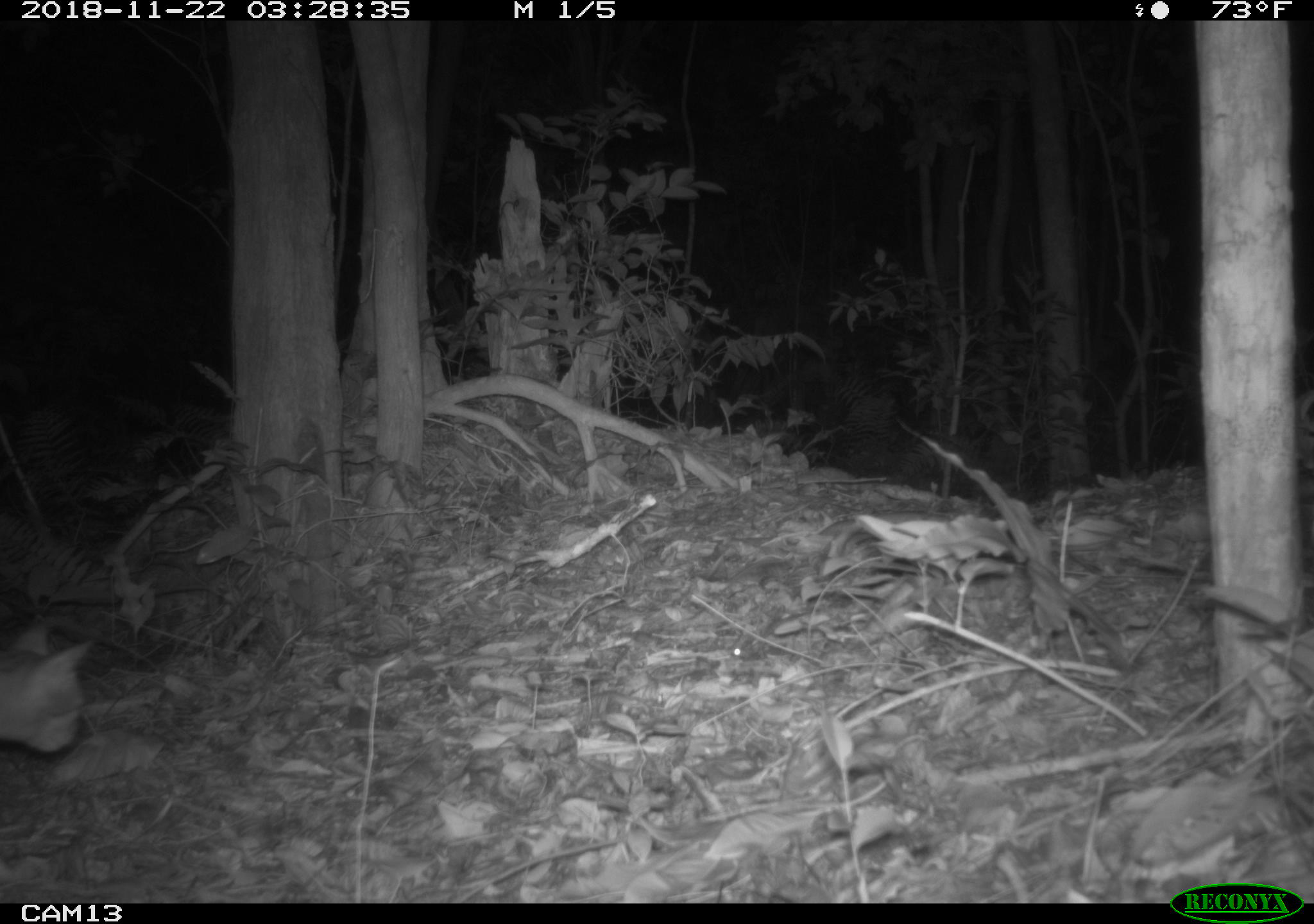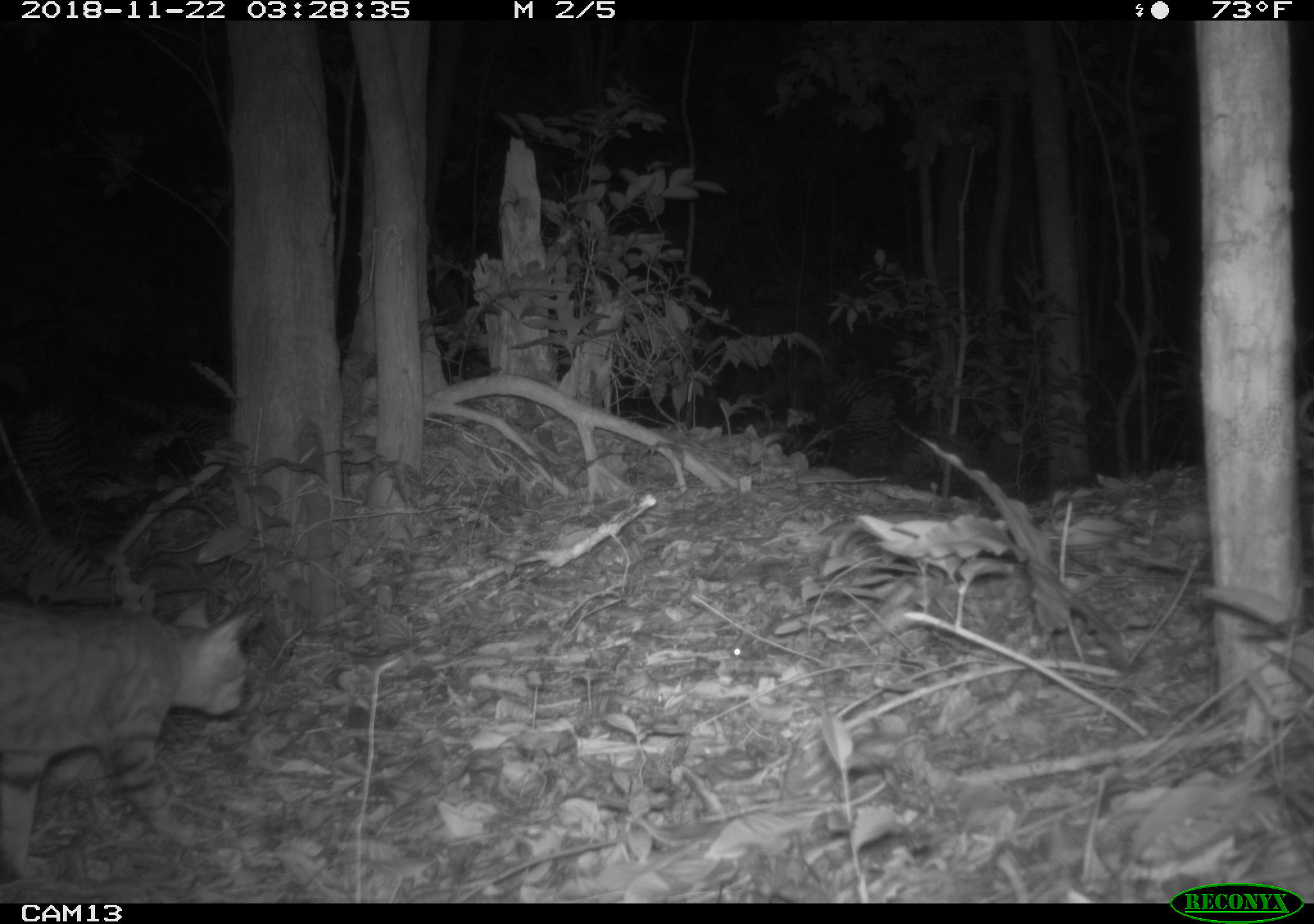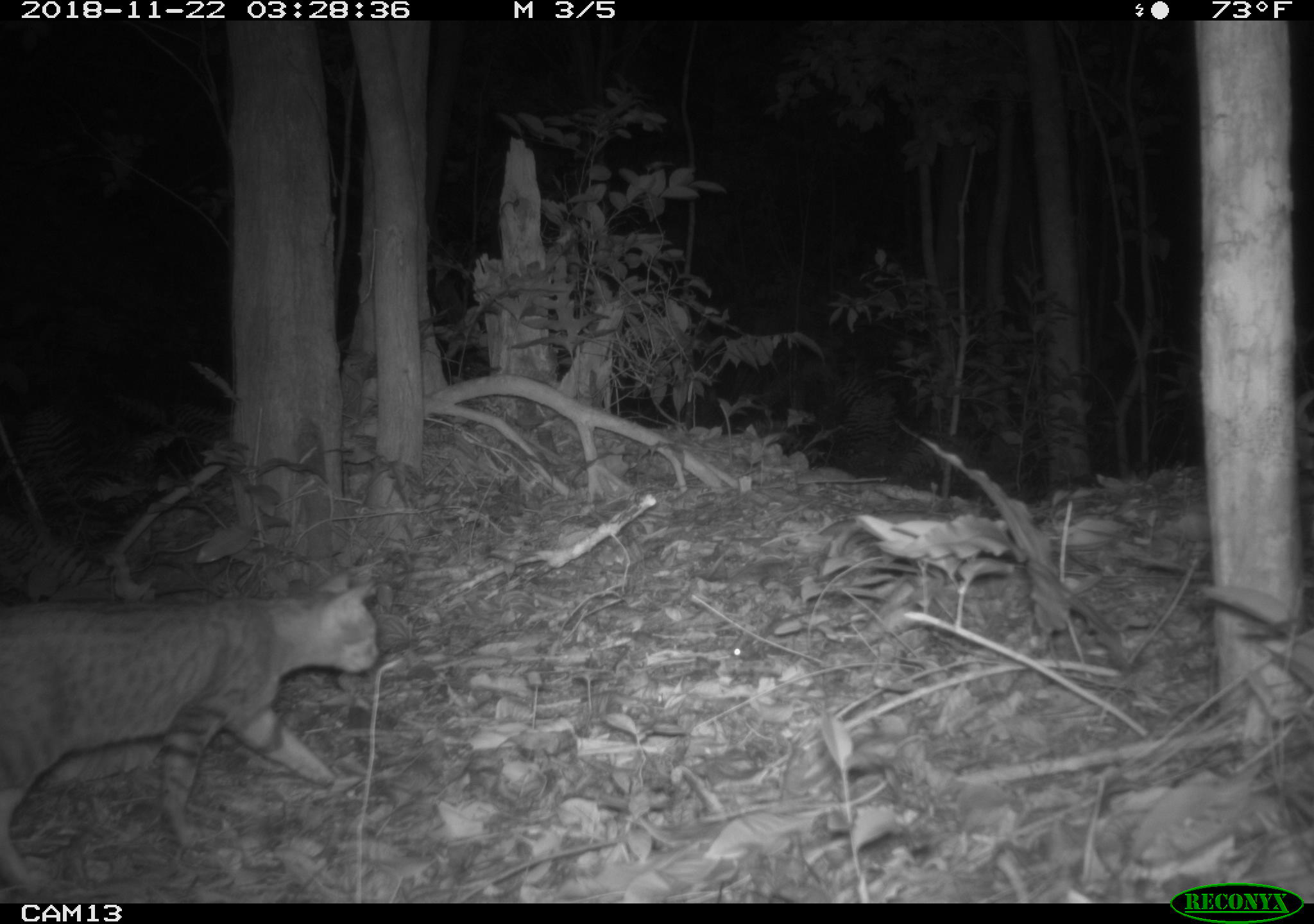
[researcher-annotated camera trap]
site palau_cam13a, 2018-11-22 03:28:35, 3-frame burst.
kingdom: Animalia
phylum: Chordata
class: Mammalia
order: Carnivora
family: Felidae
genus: Felis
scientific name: Felis catus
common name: cat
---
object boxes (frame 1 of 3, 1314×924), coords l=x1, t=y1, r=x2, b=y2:
cat: l=0, t=619, r=98, b=752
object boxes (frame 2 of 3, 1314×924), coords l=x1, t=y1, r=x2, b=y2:
cat: l=1, t=597, r=251, b=890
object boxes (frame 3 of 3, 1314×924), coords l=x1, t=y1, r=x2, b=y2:
cat: l=0, t=567, r=381, b=898